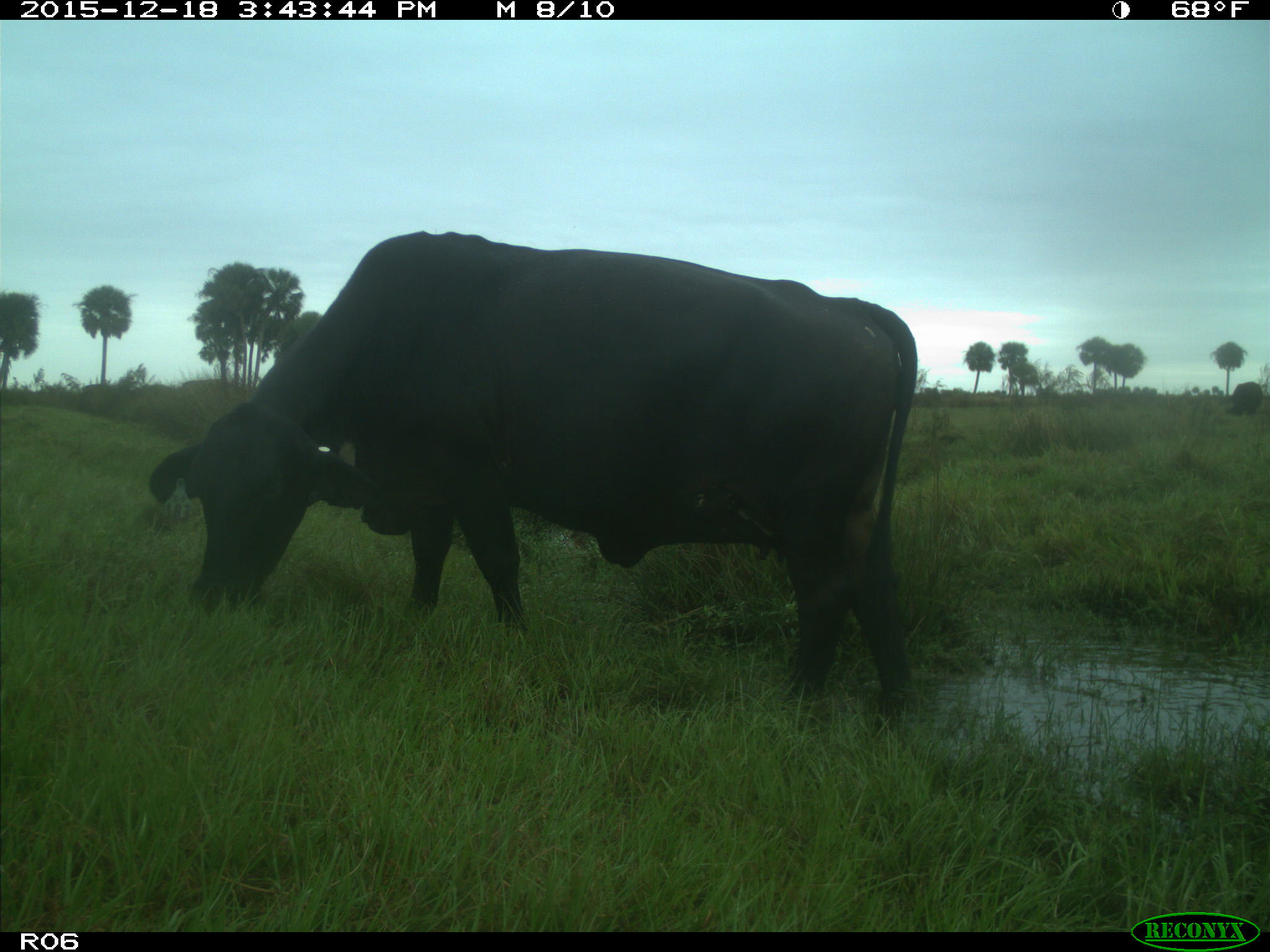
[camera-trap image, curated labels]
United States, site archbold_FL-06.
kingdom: Animalia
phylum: Chordata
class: Mammalia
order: Artiodactyla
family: Bovidae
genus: Bos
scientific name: Bos taurus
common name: domestic cow